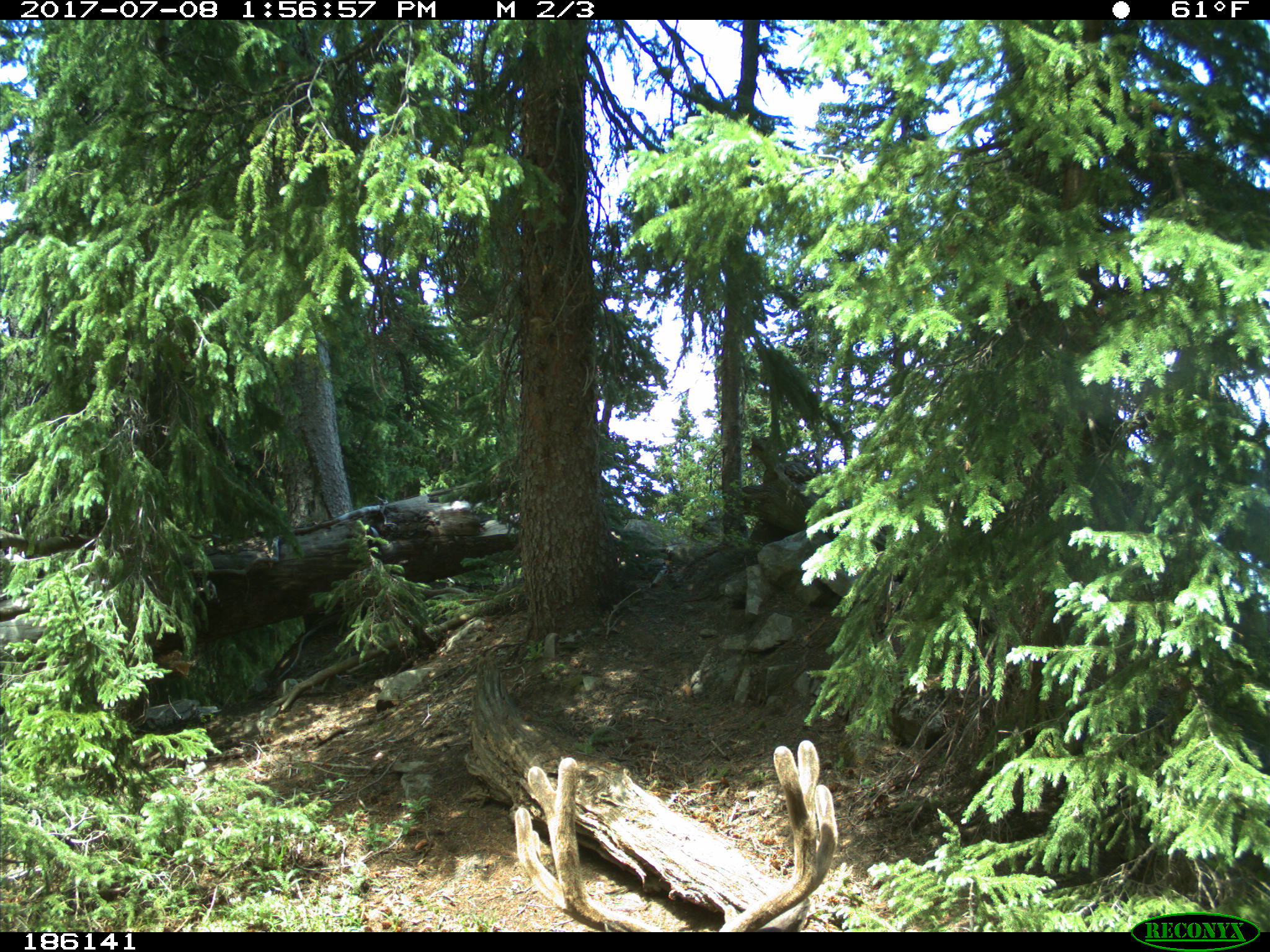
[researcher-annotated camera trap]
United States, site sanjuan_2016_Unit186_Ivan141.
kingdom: Animalia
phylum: Chordata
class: Mammalia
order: Artiodactyla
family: Cervidae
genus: Odocoileus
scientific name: Odocoileus hemionus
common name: mule deer